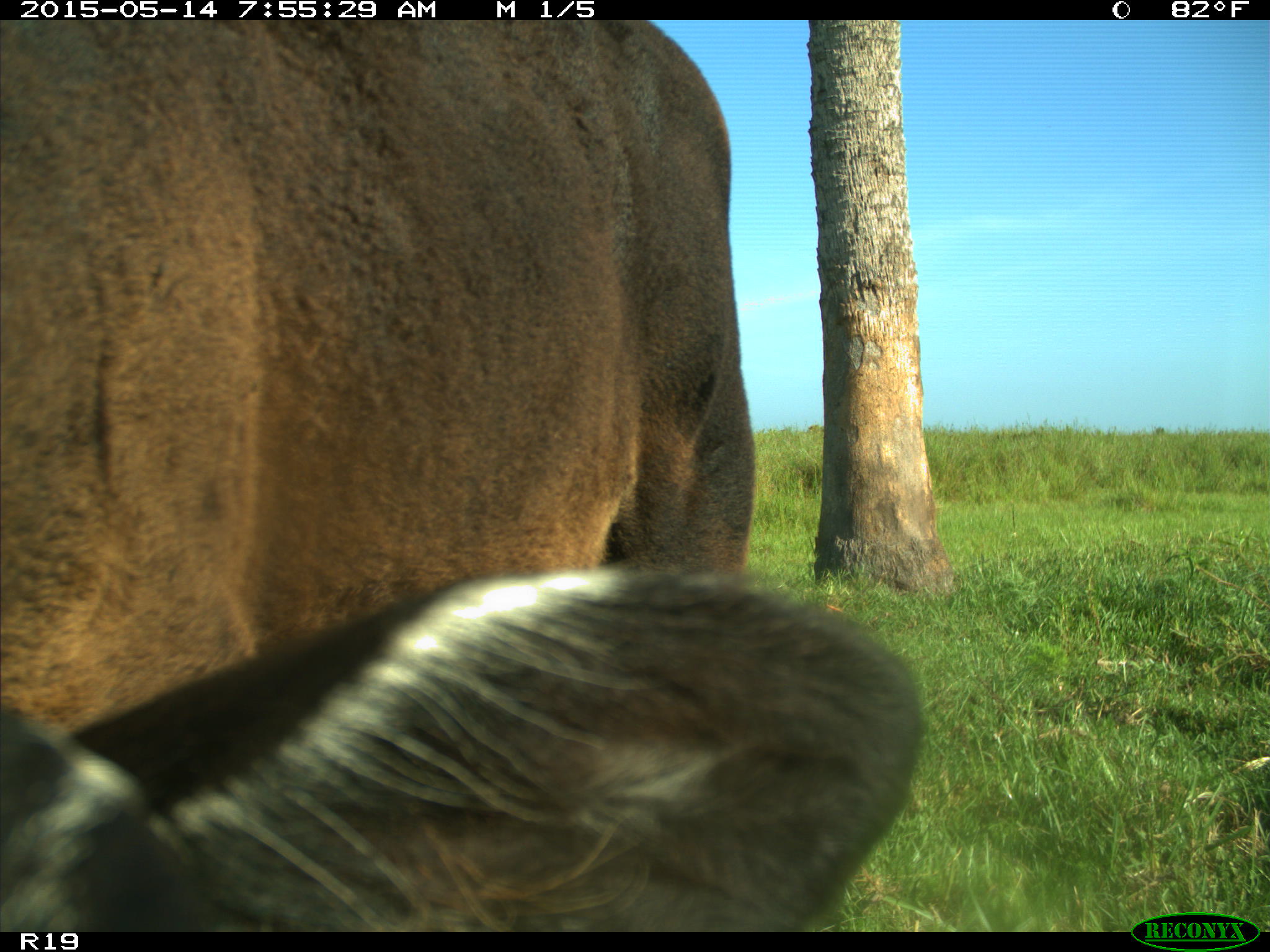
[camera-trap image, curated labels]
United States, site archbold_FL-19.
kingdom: Animalia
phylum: Chordata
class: Mammalia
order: Artiodactyla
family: Bovidae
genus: Bos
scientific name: Bos taurus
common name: domestic cow